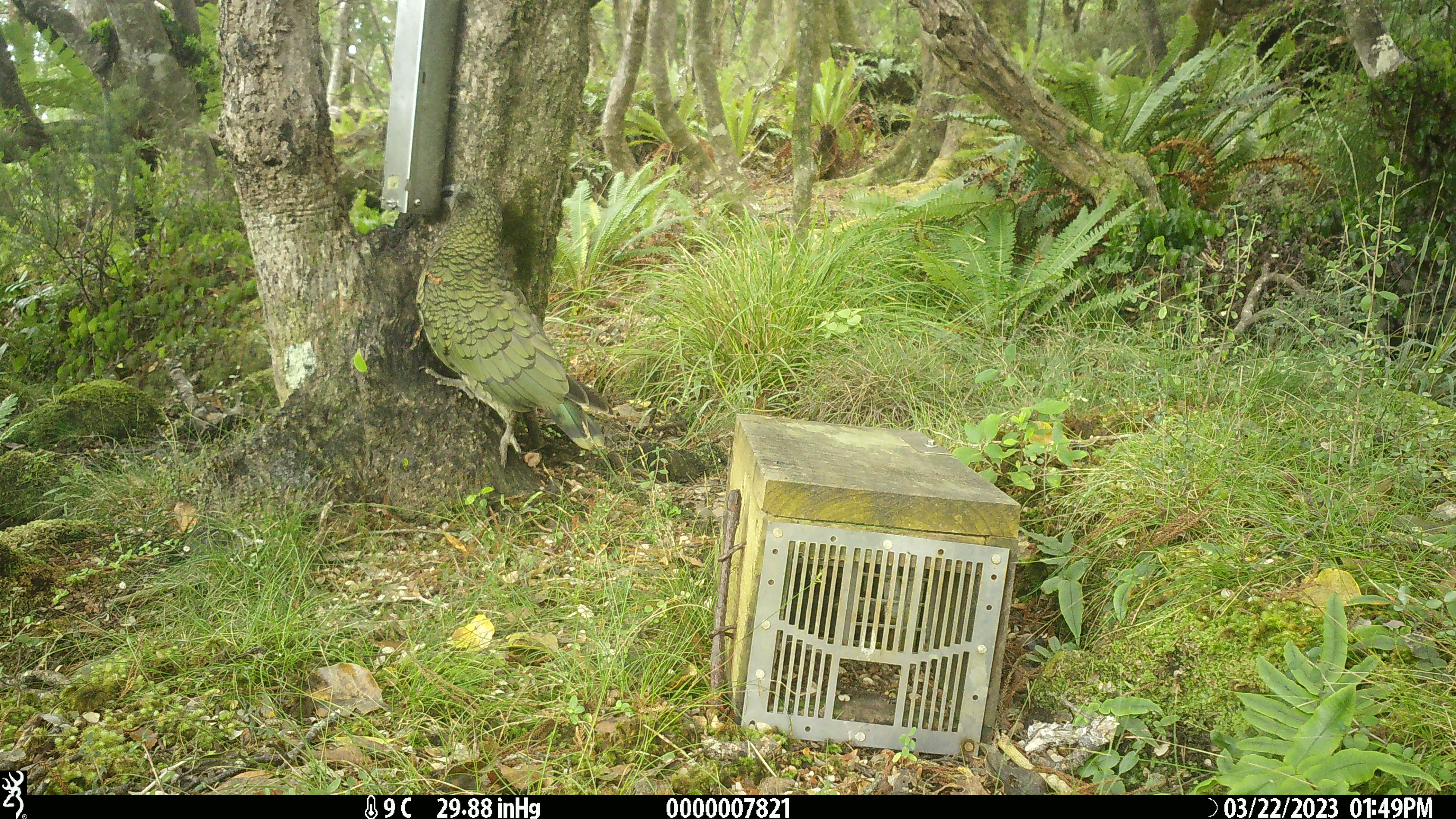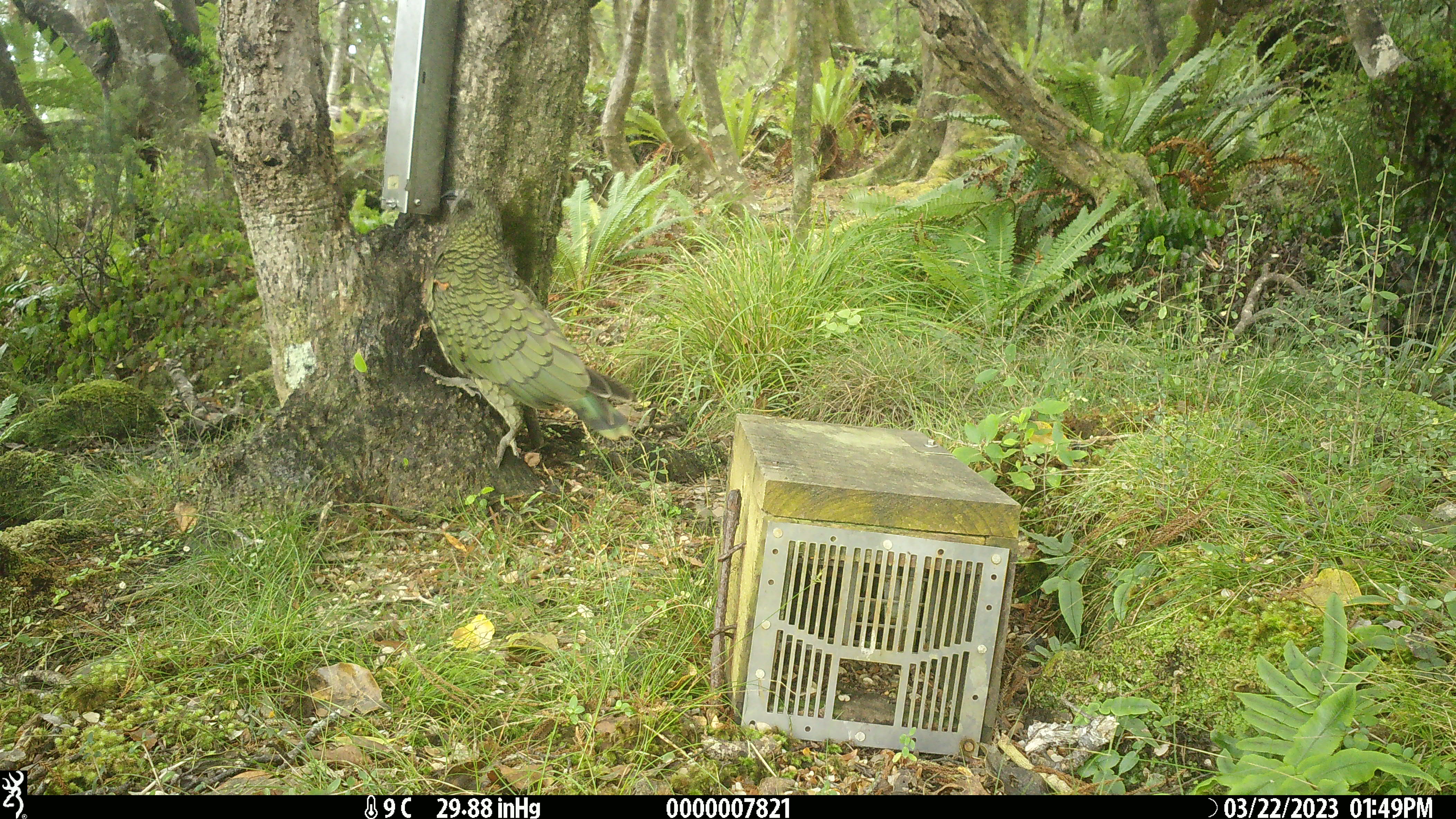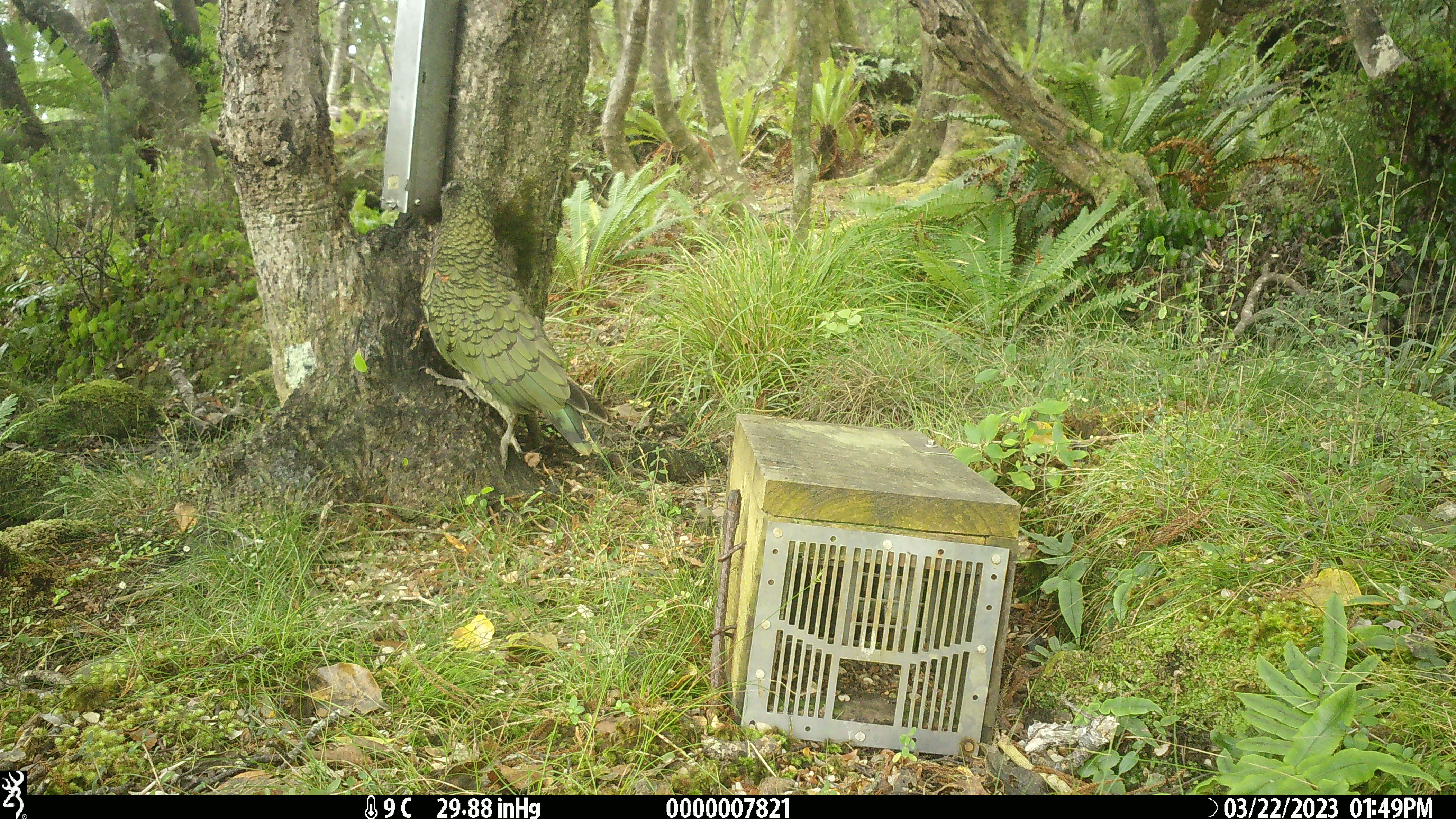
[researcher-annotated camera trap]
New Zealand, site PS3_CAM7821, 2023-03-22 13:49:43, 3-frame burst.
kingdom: Animalia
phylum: Chordata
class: Aves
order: Psittaciformes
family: Strigopidae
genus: Nestor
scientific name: Nestor notabilis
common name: kea